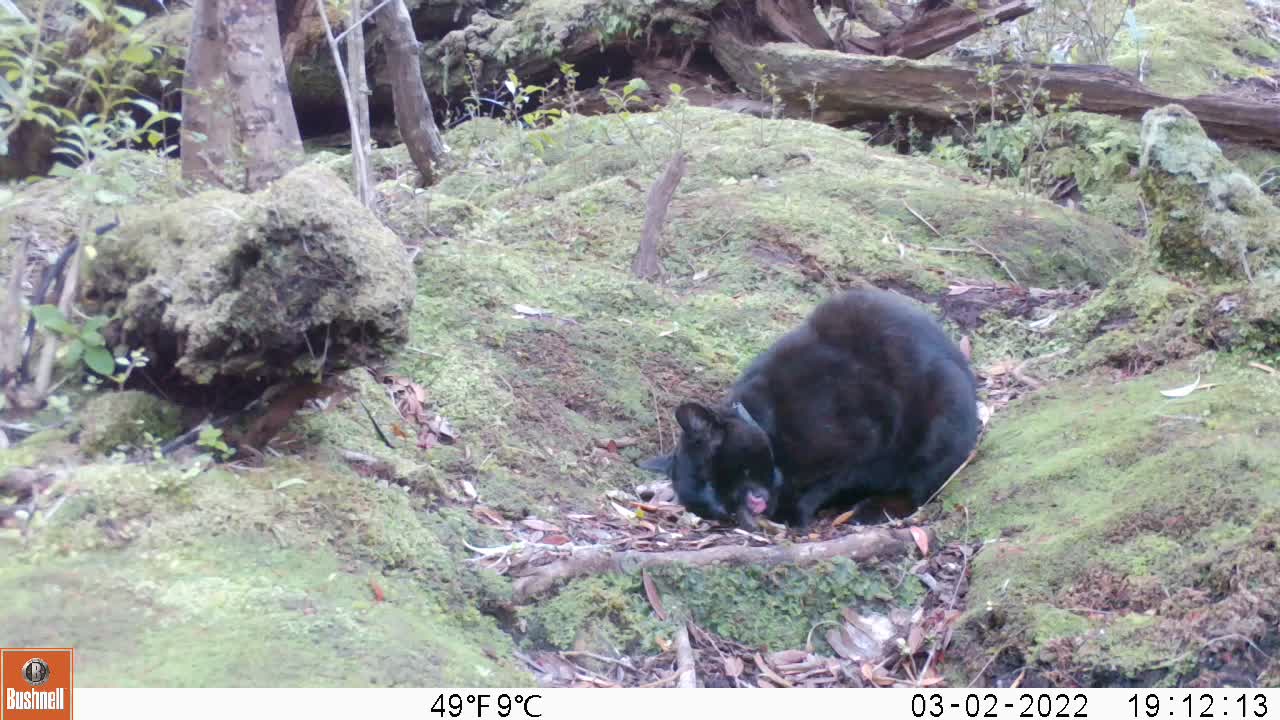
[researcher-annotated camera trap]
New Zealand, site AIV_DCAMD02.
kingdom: Animalia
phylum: Chordata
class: Mammalia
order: Carnivora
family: Felidae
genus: Felis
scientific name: Felis catus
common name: domestic cat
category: cat